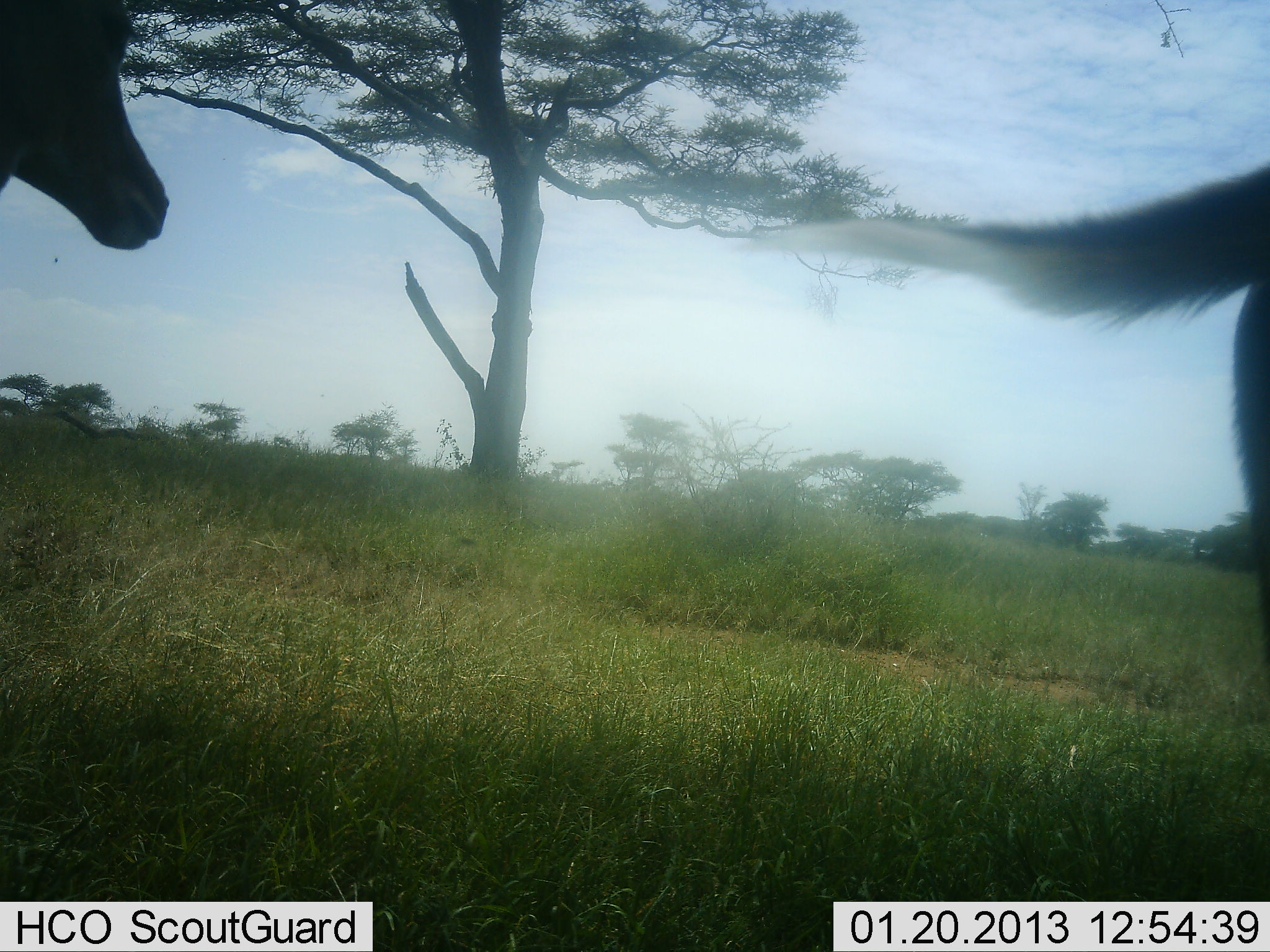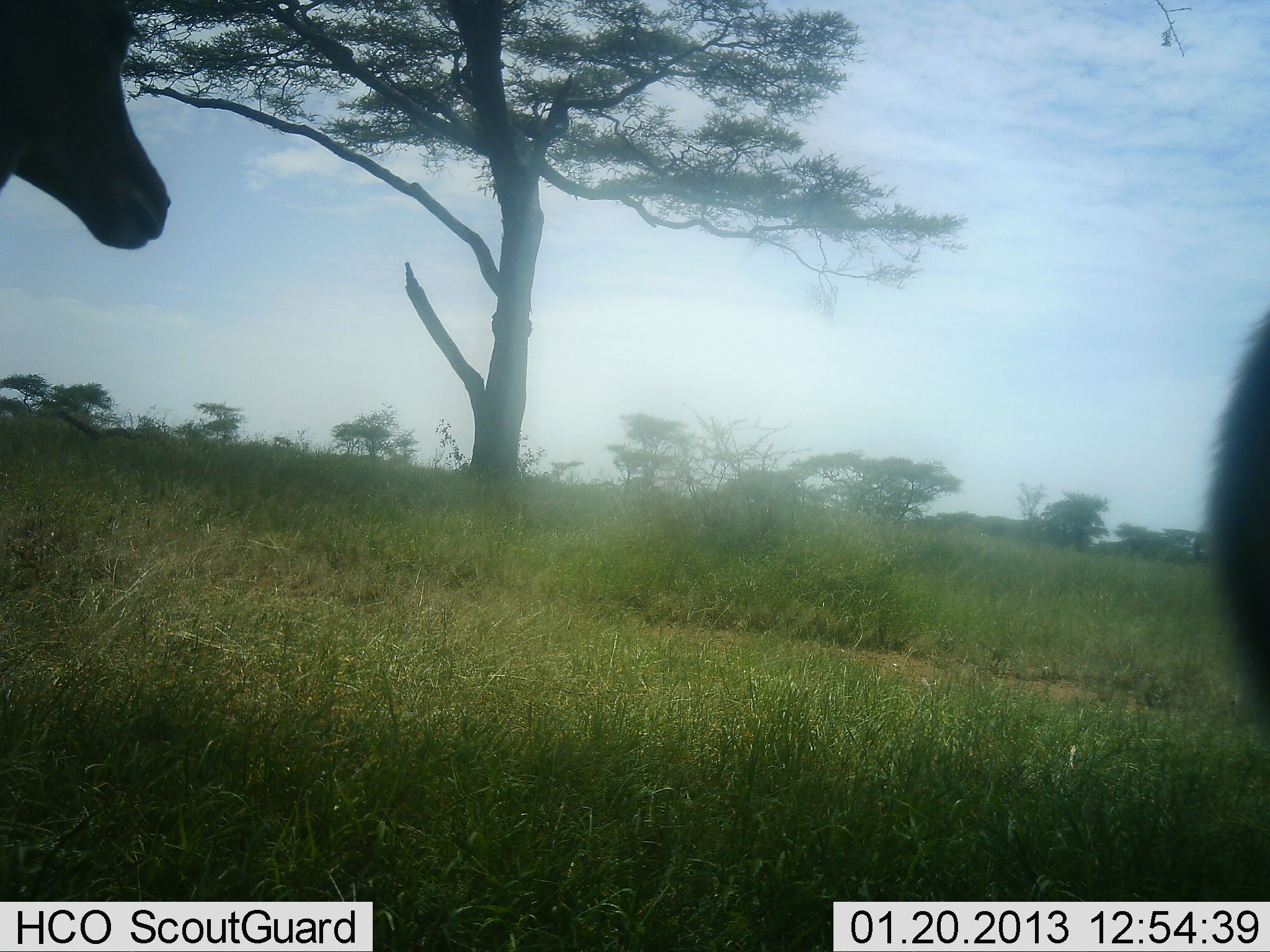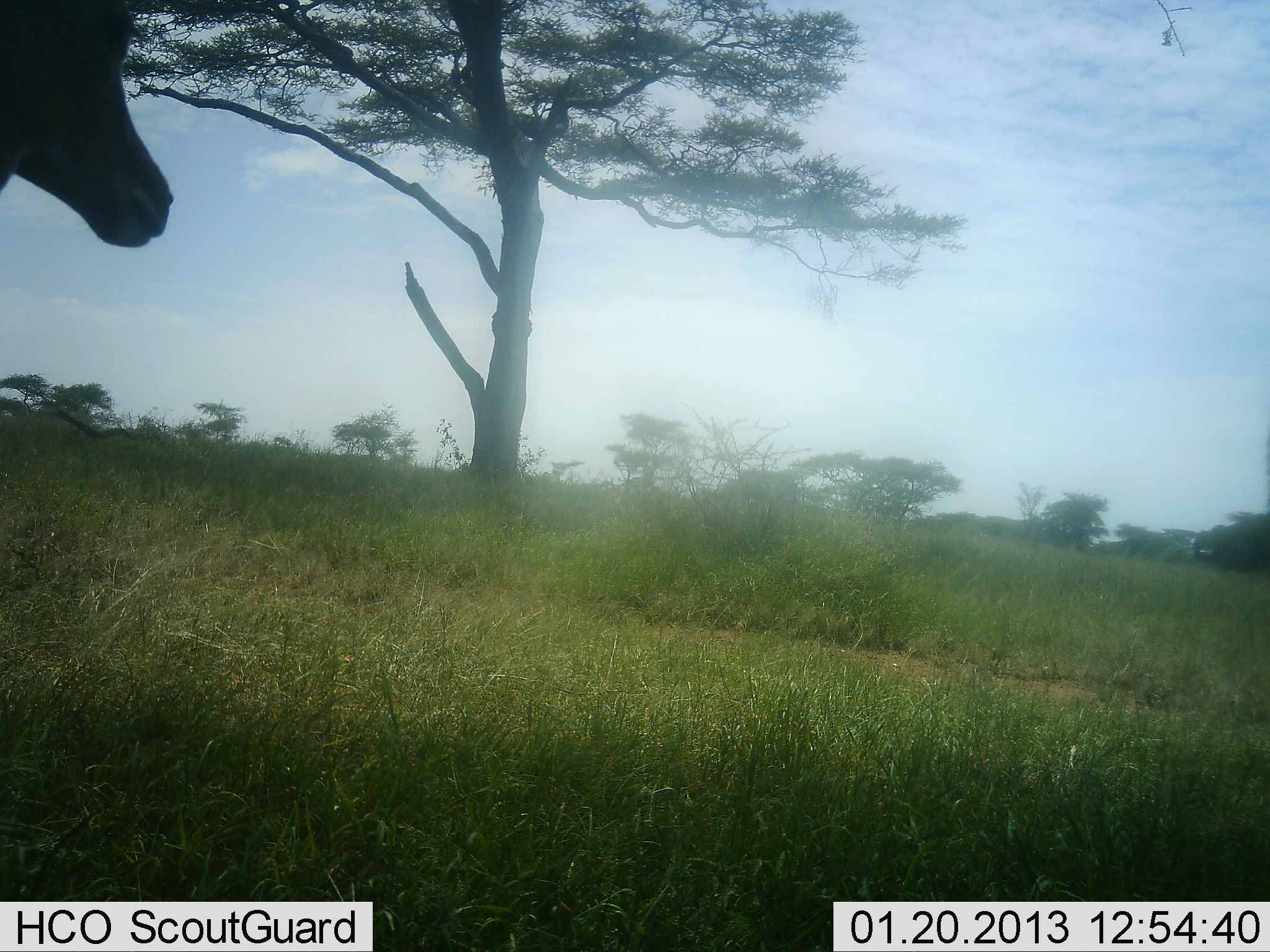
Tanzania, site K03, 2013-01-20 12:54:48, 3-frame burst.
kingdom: Animalia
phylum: Chordata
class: Mammalia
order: Artiodactyla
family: Bovidae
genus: Aepyceros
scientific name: Aepyceros melampus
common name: impala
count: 2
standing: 78%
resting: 11%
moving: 33%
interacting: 0%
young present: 0%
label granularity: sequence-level